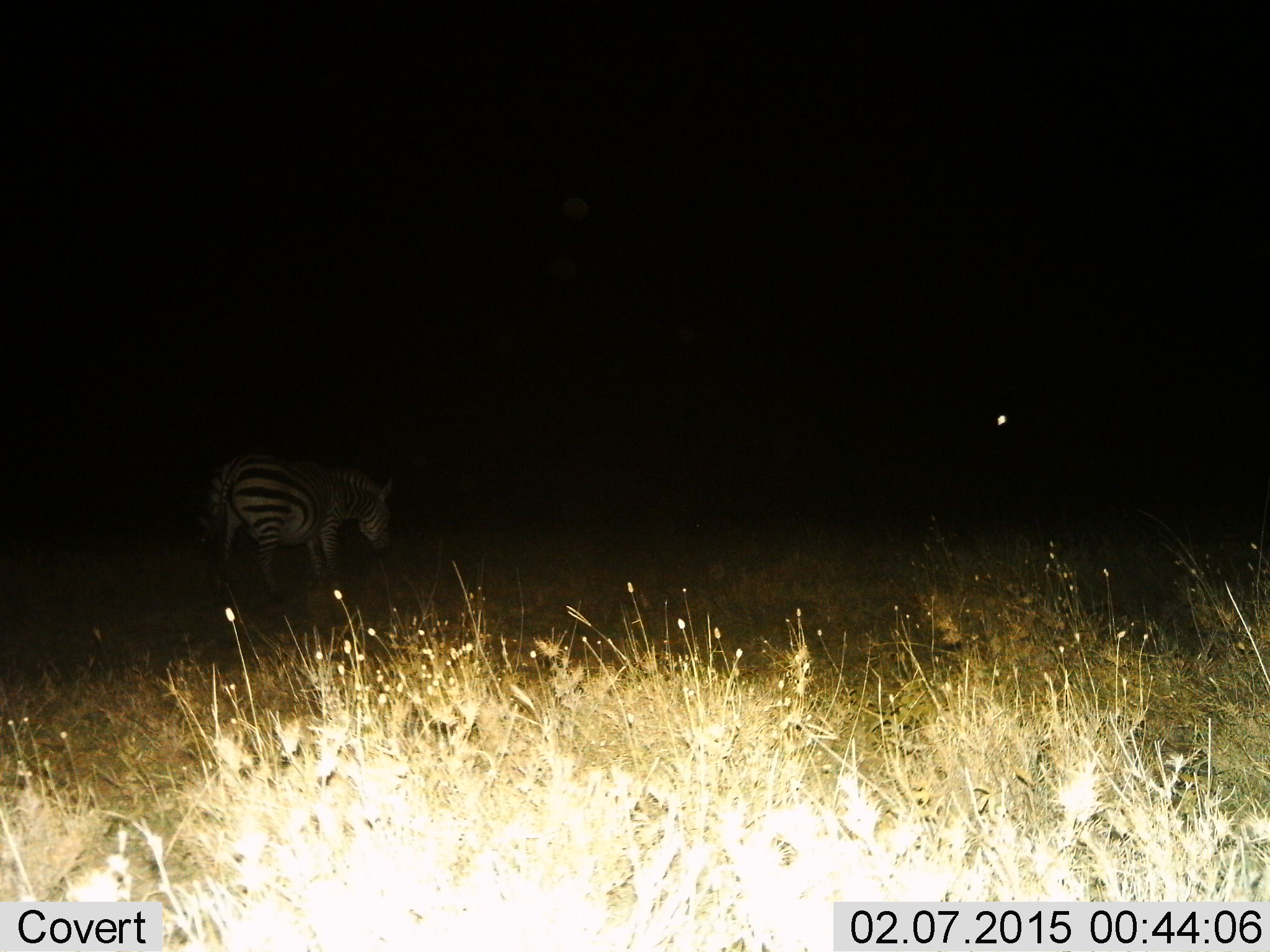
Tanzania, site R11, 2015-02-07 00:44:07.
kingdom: Animalia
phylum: Chordata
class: Mammalia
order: Perissodactyla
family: Equidae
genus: Equus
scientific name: Equus quagga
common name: plains zebra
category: zebra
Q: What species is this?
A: Zebra (plains zebra) (Equus quagga).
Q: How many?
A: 1.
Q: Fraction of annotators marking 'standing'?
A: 40%.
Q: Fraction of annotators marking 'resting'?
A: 0%.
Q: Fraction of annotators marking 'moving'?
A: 60%.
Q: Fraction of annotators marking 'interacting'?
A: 0%.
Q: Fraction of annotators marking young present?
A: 0%.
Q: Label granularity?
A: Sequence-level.